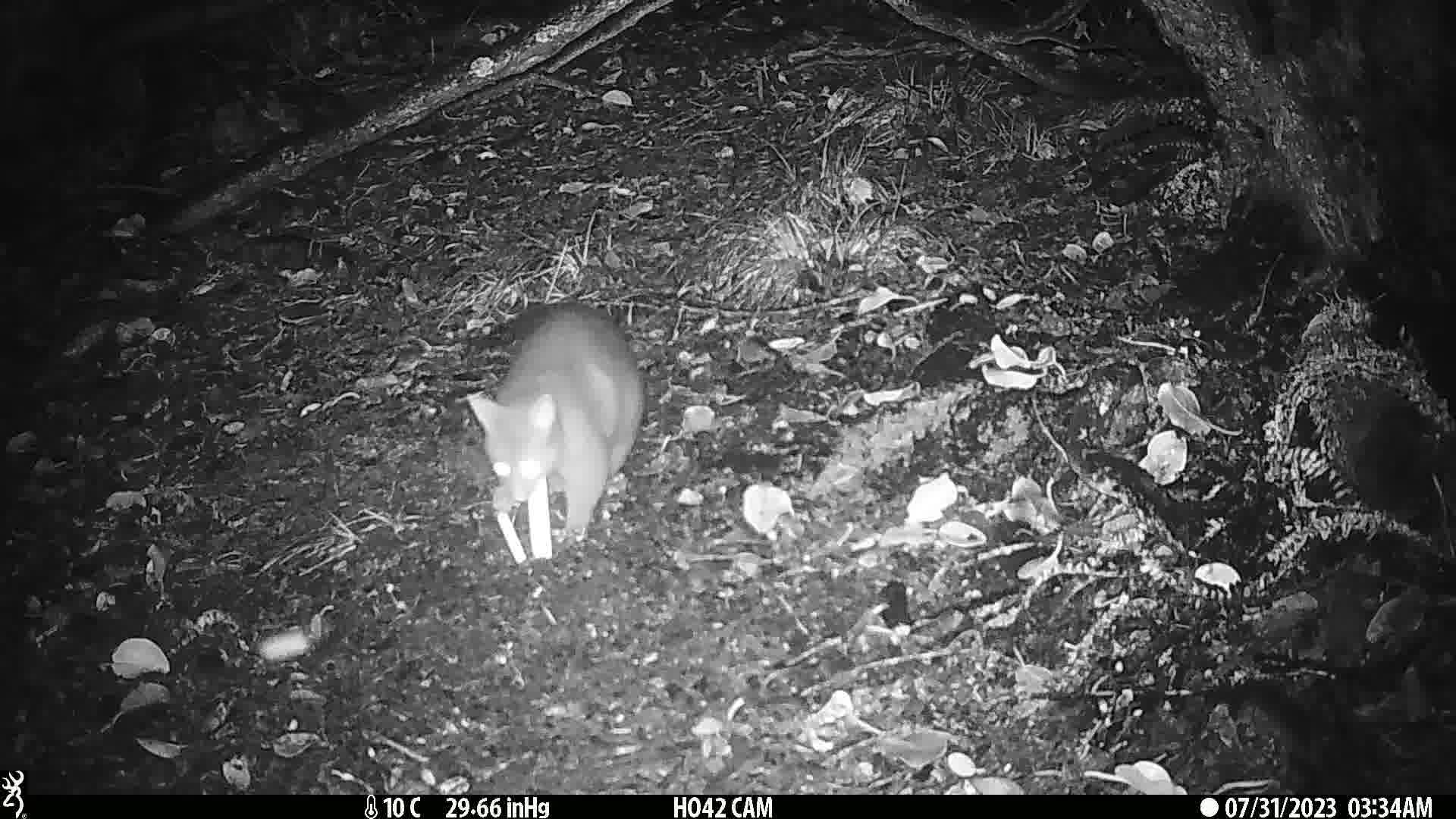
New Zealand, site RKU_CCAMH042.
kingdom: Animalia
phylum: Chordata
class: Mammalia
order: Diprotodontia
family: Phalangeridae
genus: Trichosurus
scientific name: Trichosurus vulpecula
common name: common brushtail possum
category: possum